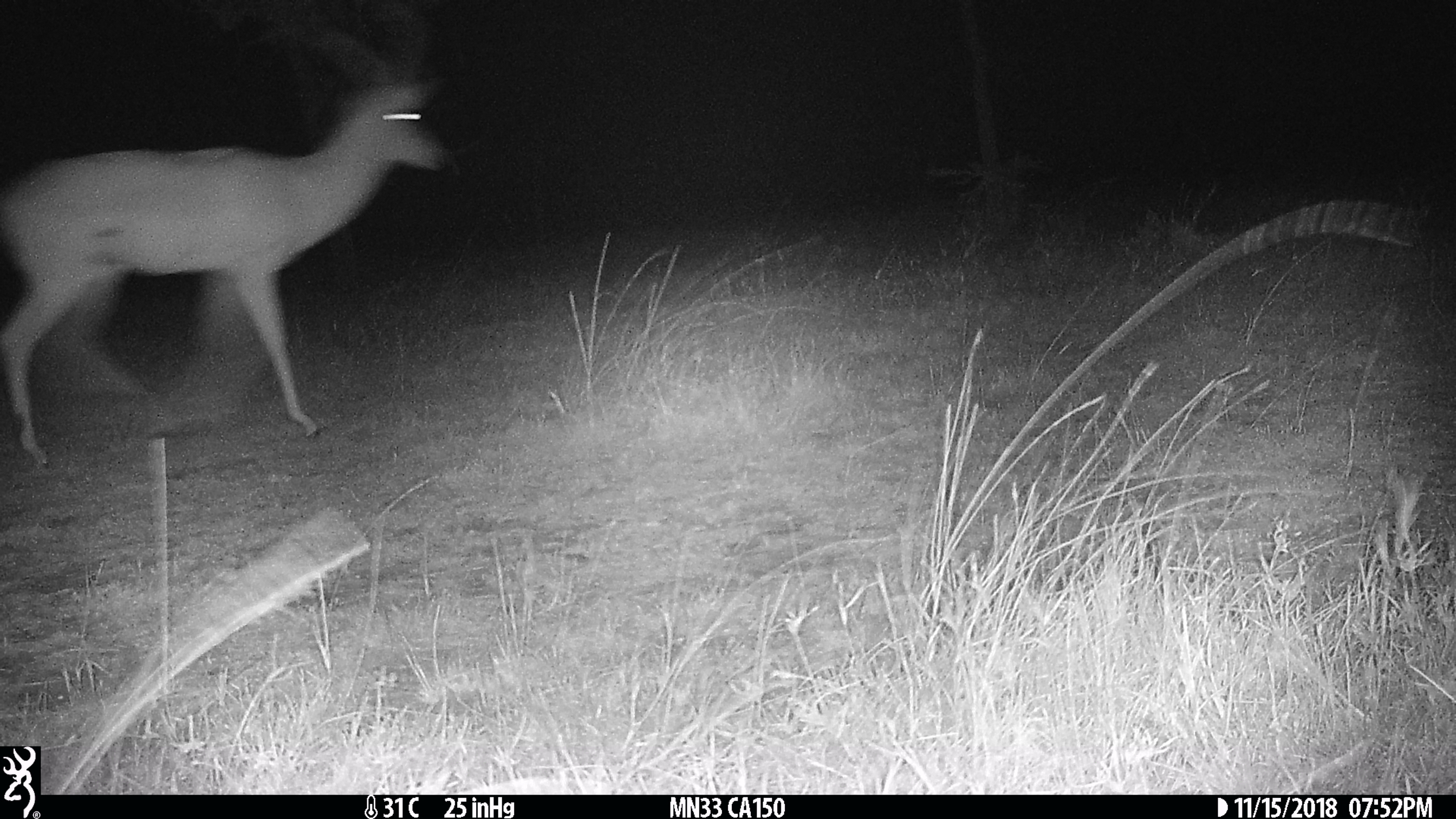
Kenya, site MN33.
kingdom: Animalia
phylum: Chordata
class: Mammalia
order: Artiodactyla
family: Bovidae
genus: Aepyceros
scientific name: Aepyceros melampus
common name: impala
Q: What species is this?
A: Impala (Aepyceros melampus).